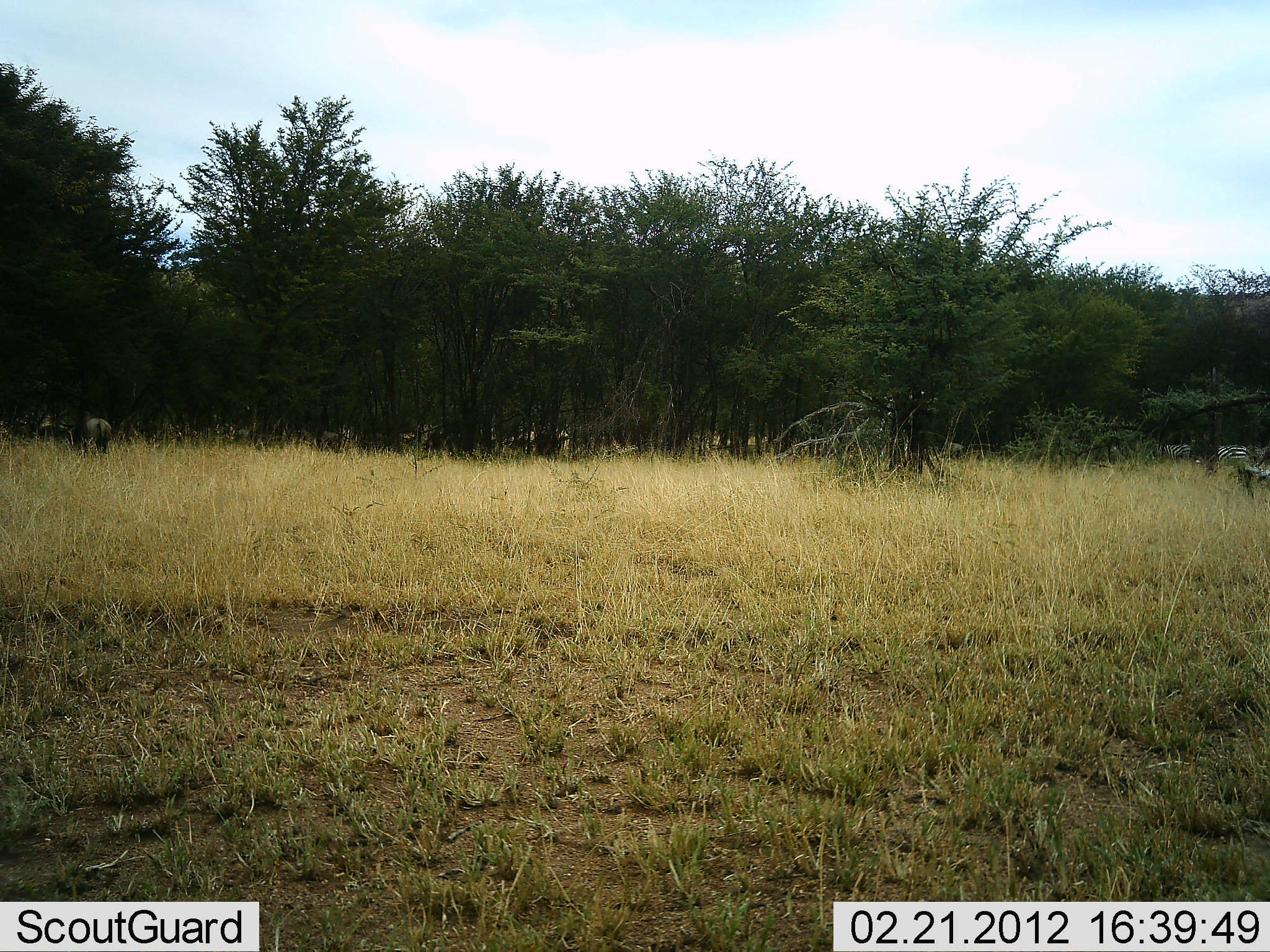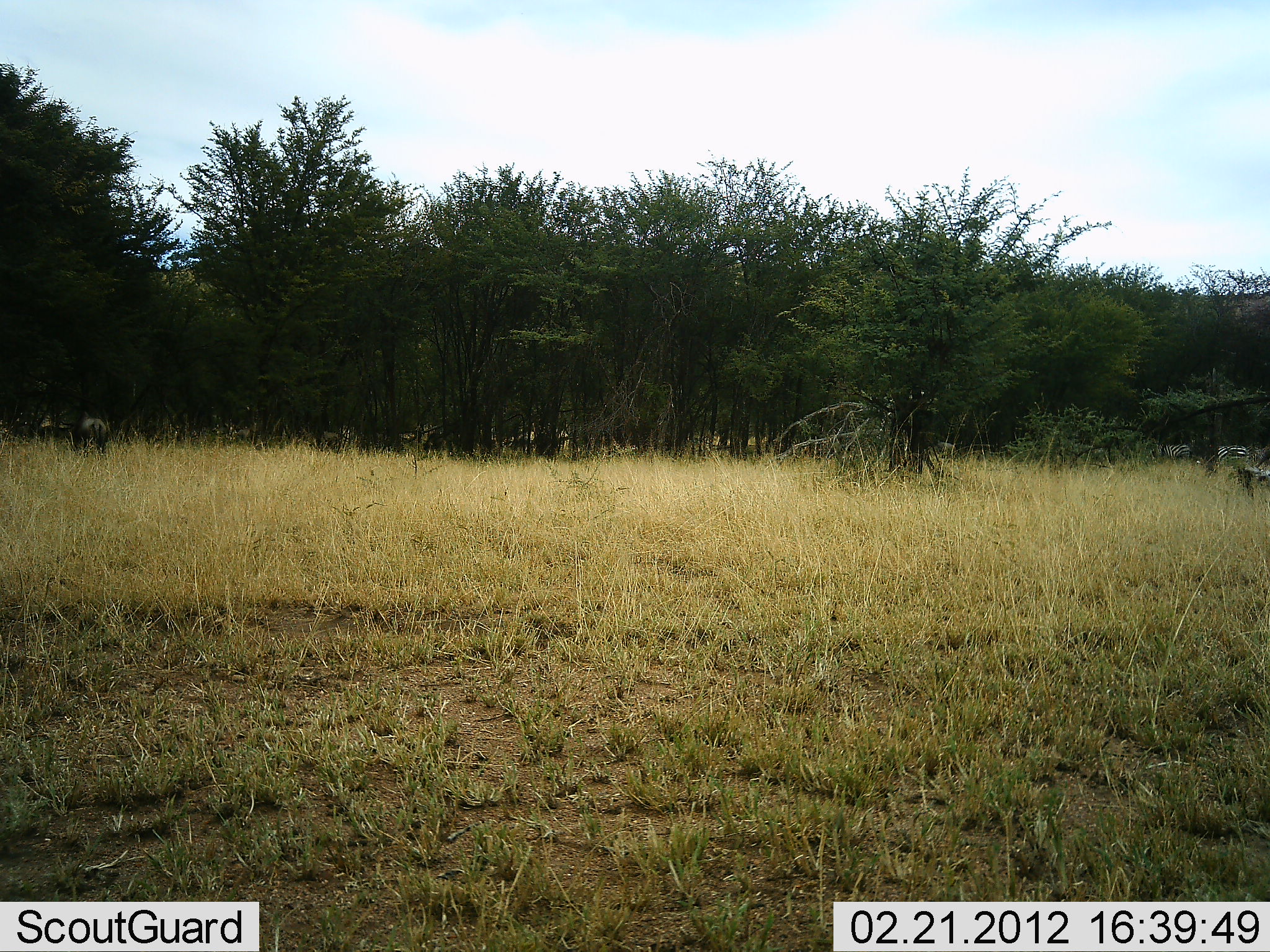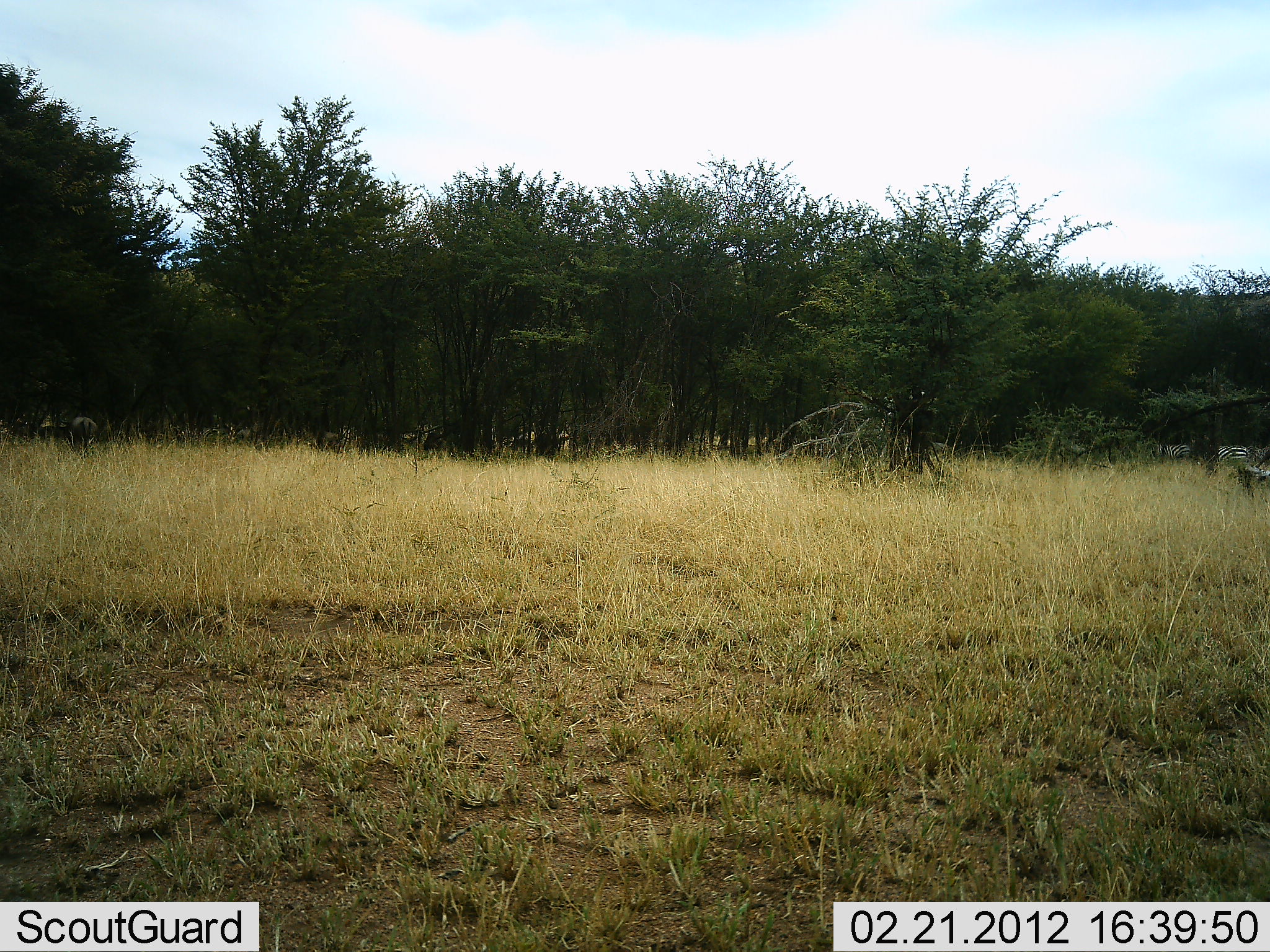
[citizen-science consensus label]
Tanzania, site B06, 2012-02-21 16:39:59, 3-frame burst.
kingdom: Animalia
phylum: Chordata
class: Mammalia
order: Artiodactyla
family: Bovidae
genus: Connochaetes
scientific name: Connochaetes taurinus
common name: blue wildebeest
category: wildebeest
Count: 6.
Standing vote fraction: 33%.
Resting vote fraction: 0%.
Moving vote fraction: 44%.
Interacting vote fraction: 0%.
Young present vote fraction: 0%.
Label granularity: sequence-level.